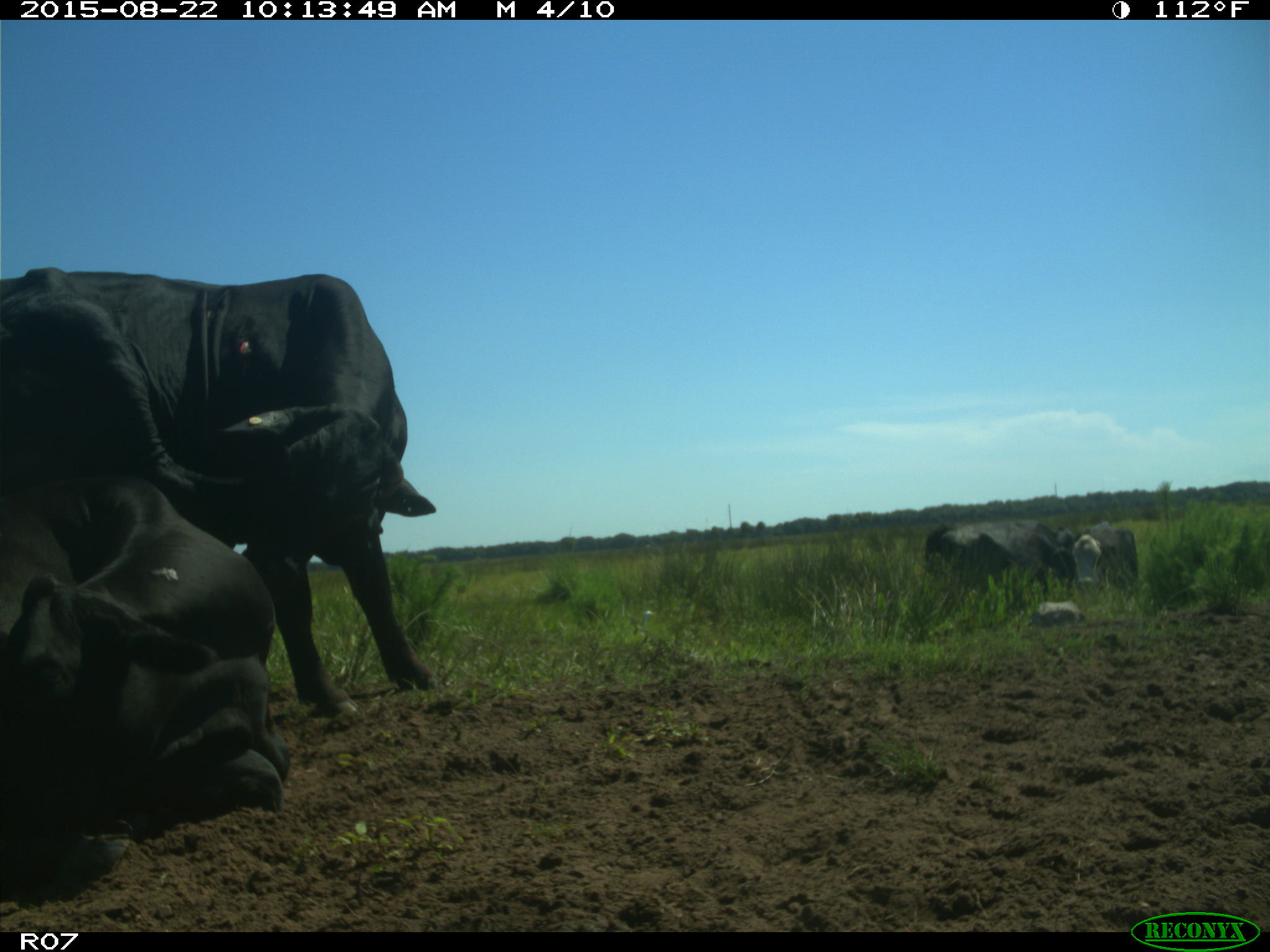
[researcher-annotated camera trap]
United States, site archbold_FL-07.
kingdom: Animalia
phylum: Chordata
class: Mammalia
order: Artiodactyla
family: Bovidae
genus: Bos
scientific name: Bos taurus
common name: domestic cow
Bos taurus (domestic cow).